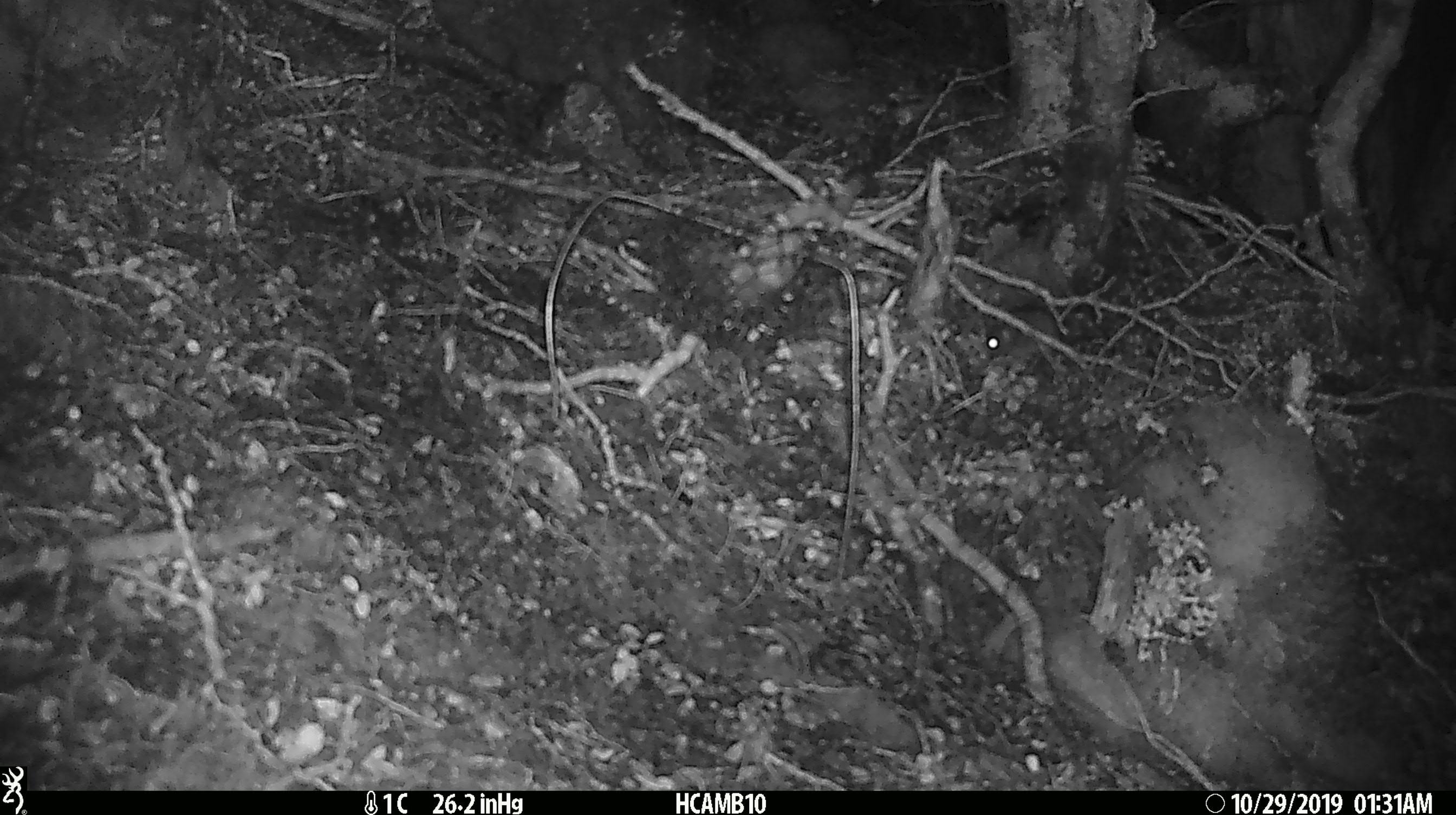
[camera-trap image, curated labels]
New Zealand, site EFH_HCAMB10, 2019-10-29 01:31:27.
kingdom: Animalia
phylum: Chordata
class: Mammalia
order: Rodentia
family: Muridae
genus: Mus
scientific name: Mus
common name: mouse